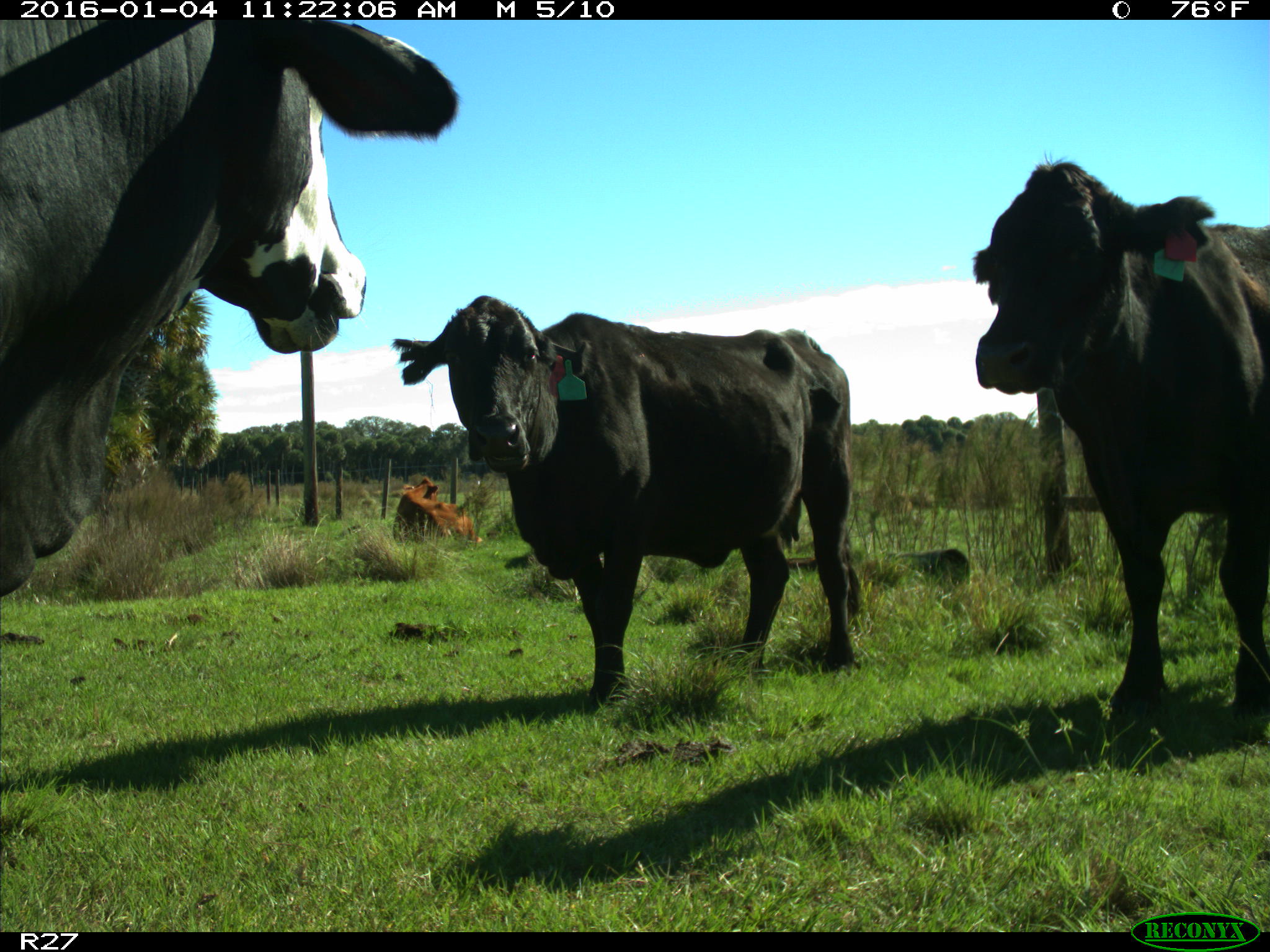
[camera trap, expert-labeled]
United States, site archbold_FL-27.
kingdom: Animalia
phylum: Chordata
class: Mammalia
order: Artiodactyla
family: Bovidae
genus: Bos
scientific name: Bos taurus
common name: domestic cow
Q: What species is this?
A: Bos taurus (domestic cow).